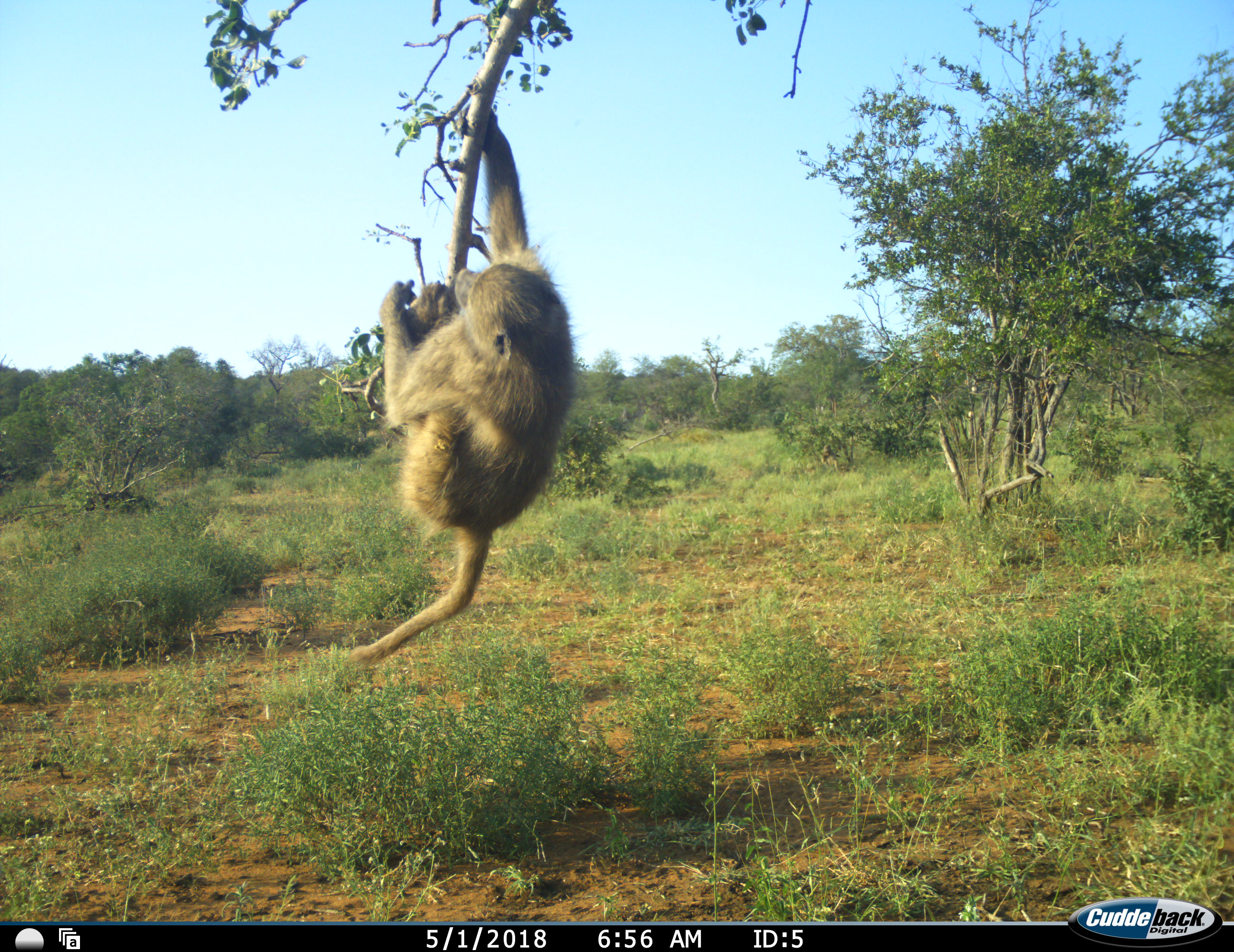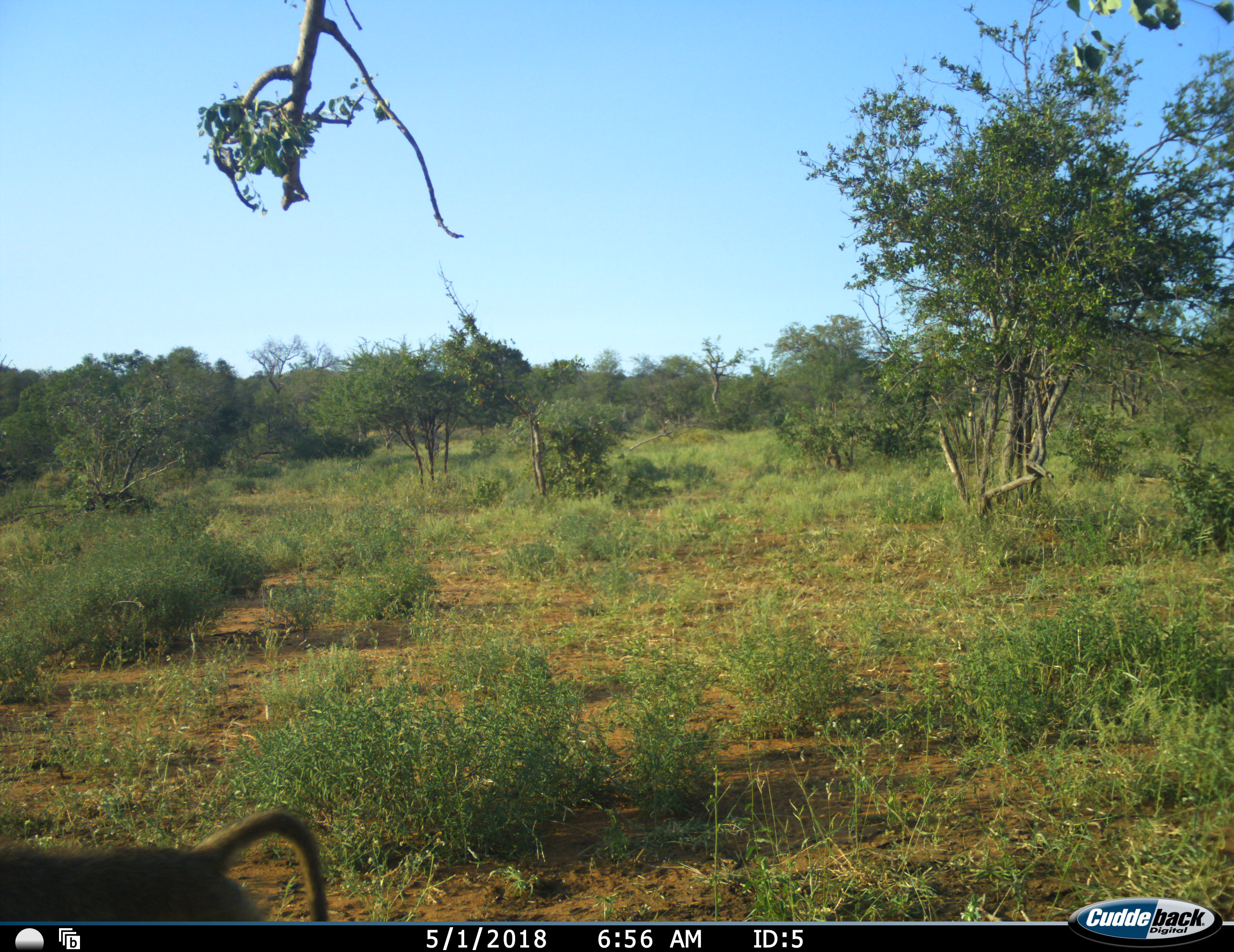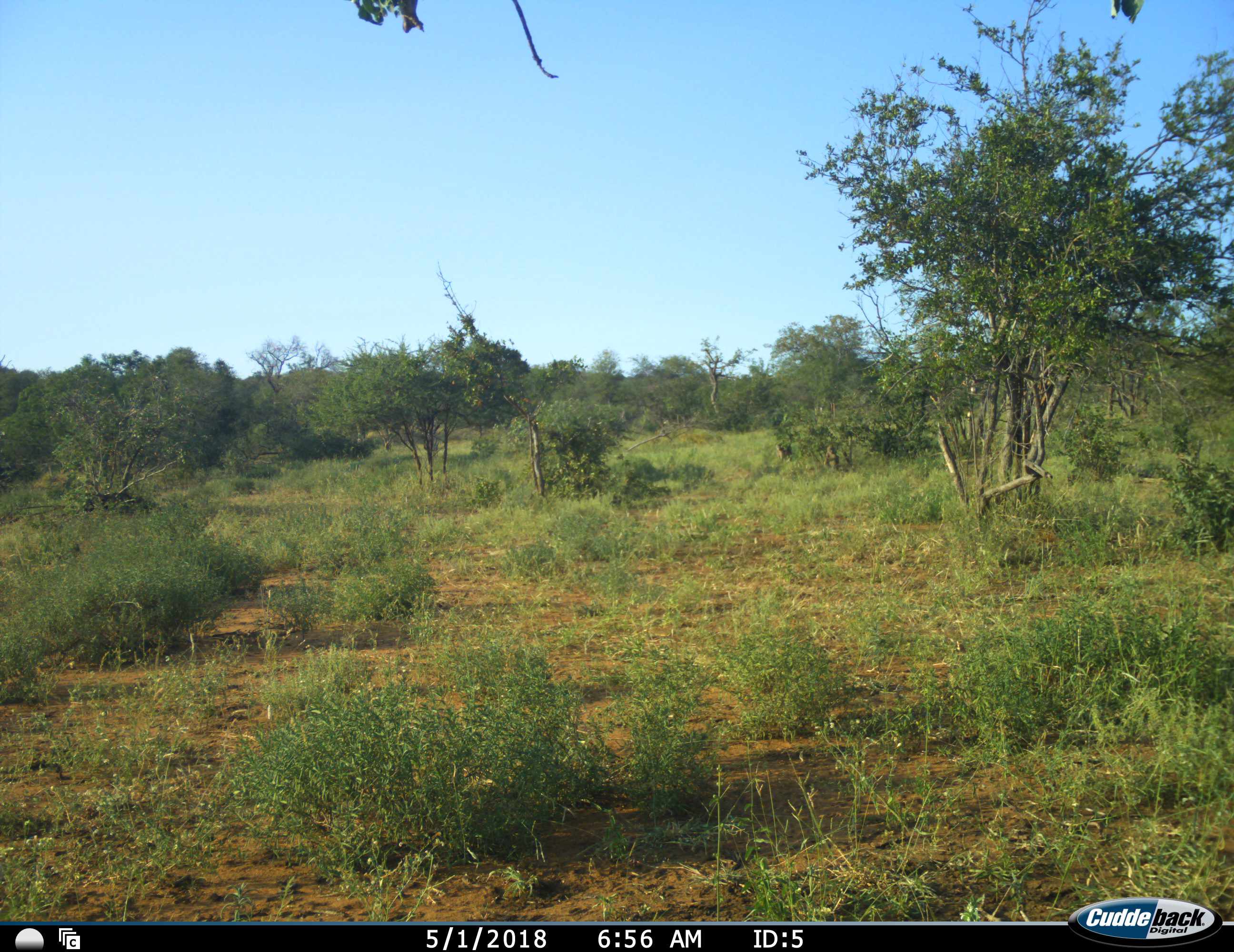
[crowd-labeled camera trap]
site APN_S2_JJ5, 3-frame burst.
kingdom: Animalia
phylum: Chordata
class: Mammalia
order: Primates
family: Cercopithecidae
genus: Papio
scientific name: Papio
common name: baboon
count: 1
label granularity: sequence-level